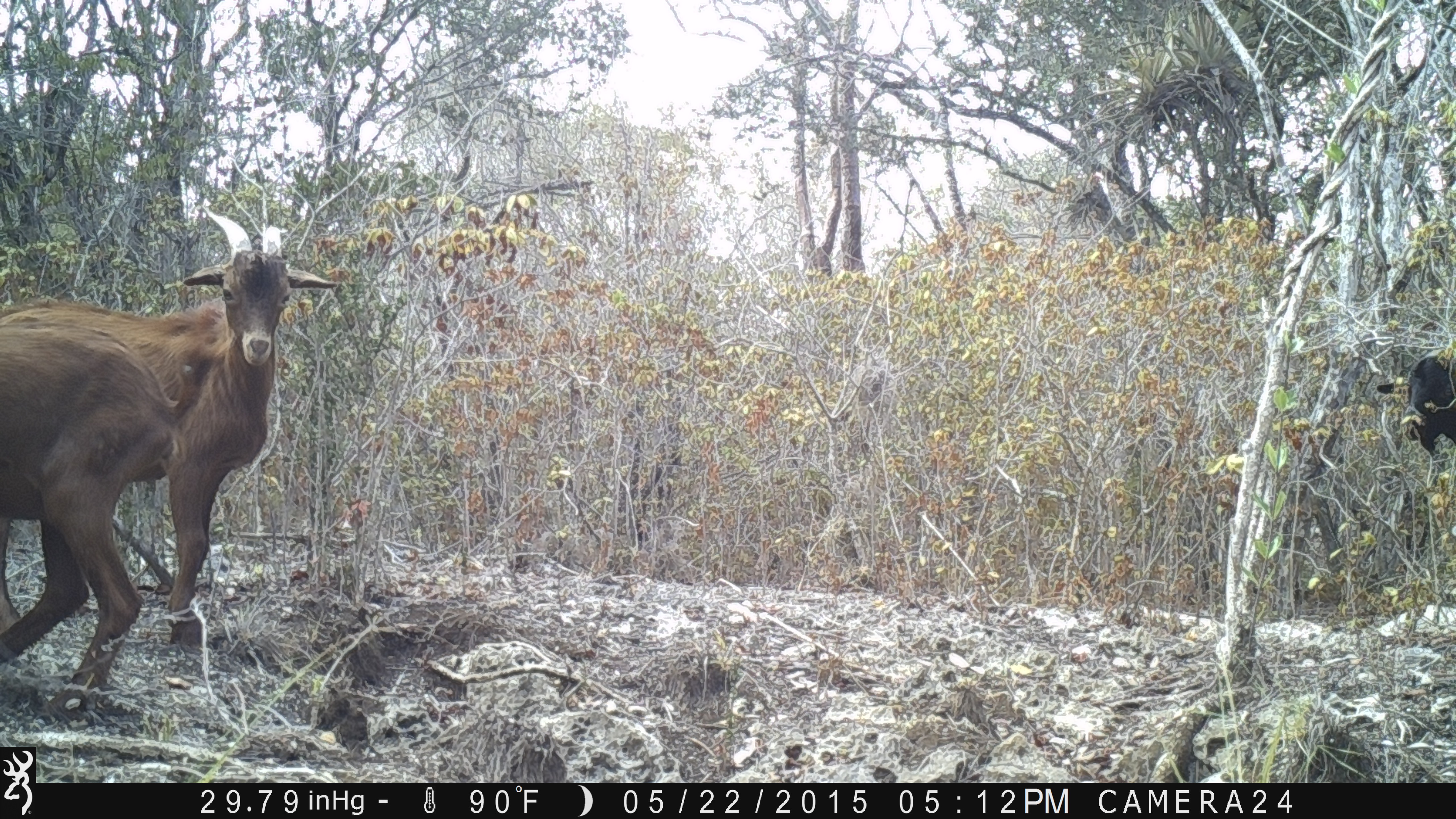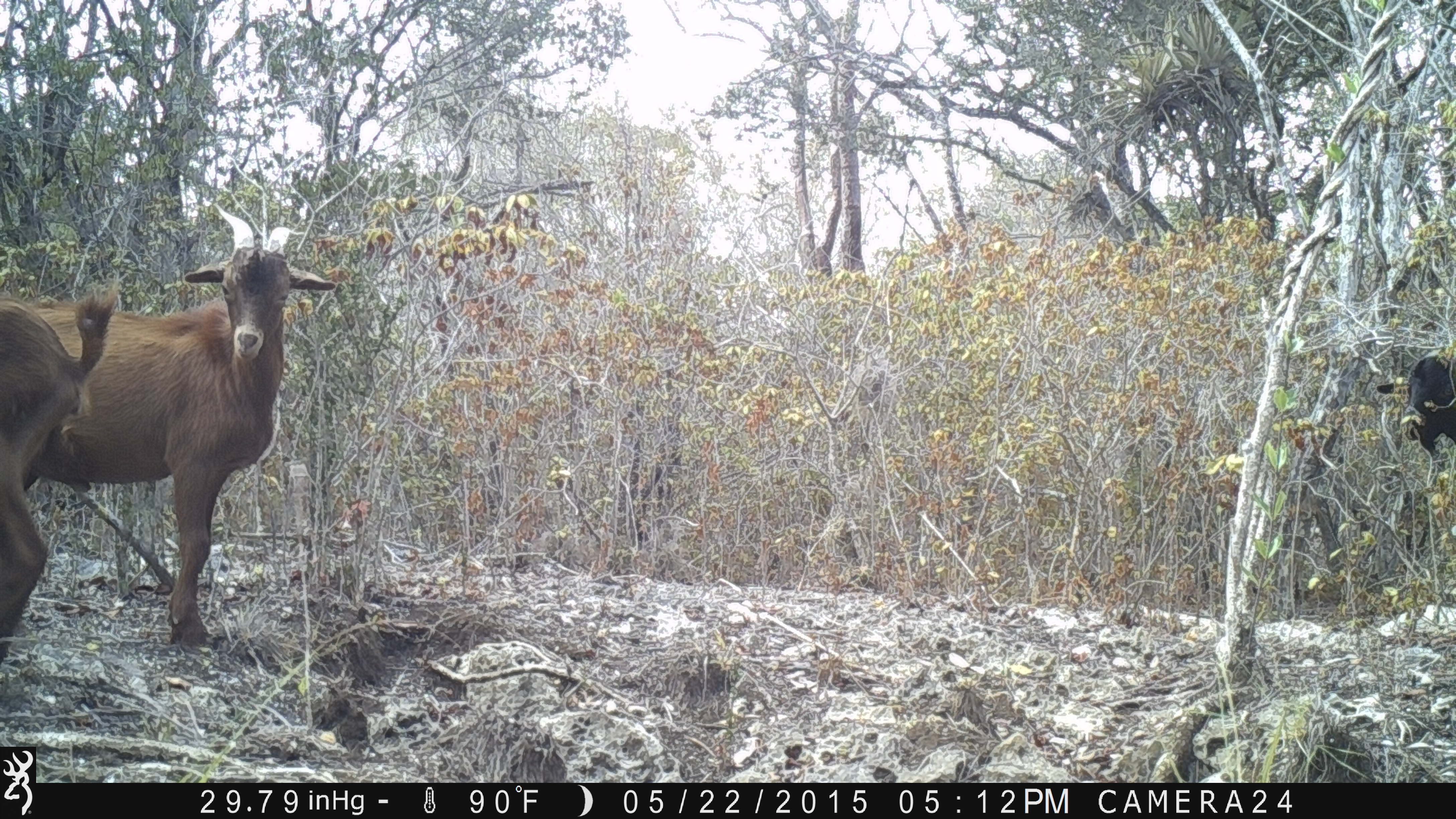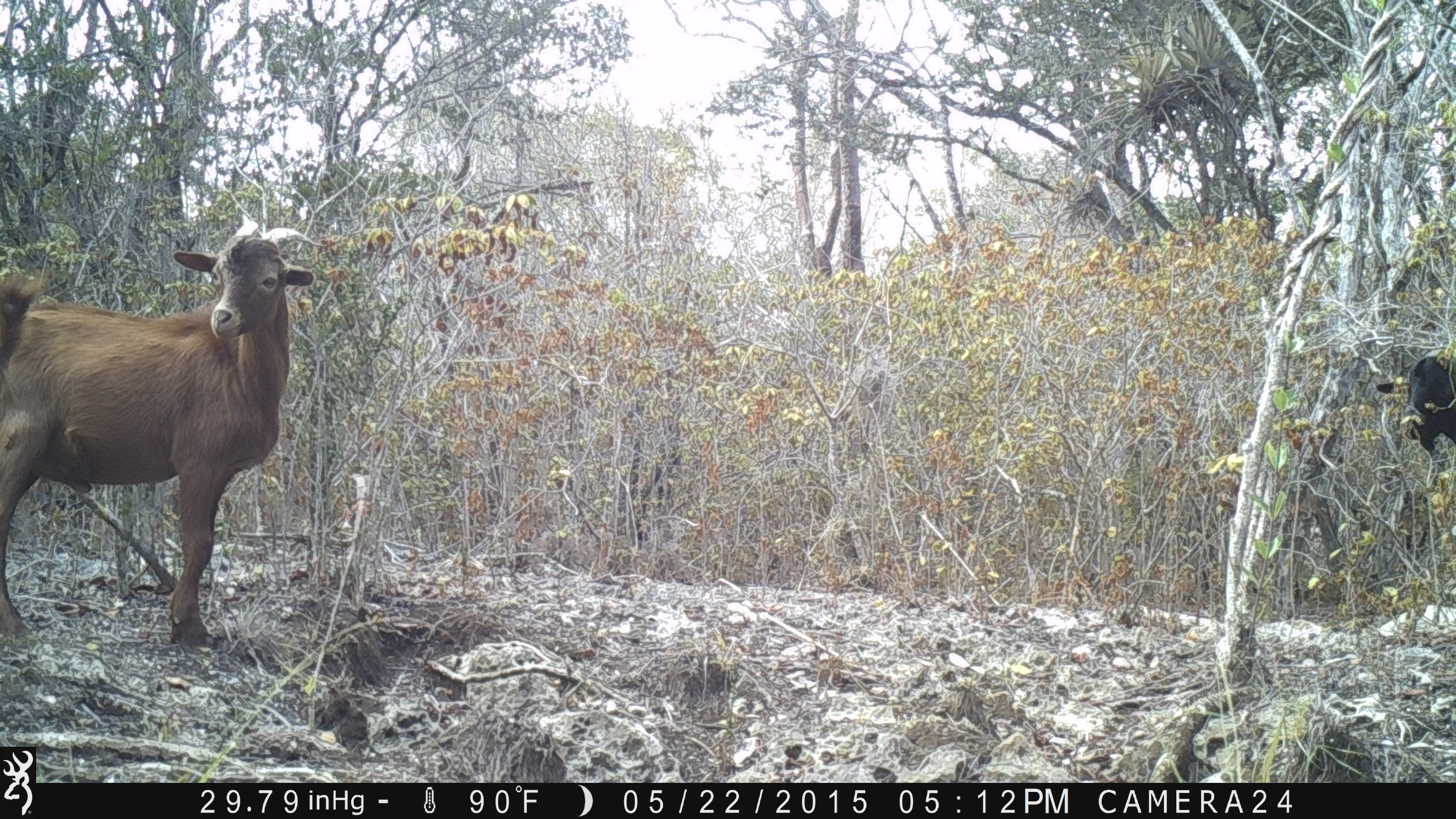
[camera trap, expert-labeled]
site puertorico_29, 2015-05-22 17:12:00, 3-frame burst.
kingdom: Animalia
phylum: Chordata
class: Mammalia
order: Artiodactyla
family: Bovidae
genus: Capra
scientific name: Capra hircus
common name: goat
Goat (Capra hircus).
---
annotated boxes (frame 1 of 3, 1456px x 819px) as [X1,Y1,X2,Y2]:
goat: [1,207,347,729]; [0,314,180,707]; [1400,347,1456,466]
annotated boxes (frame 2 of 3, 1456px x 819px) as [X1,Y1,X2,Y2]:
goat: [27,208,342,667]; [0,285,116,690]; [1401,345,1456,472]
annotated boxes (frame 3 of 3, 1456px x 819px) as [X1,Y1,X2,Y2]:
goat: [0,227,315,652]; [1374,334,1456,467]